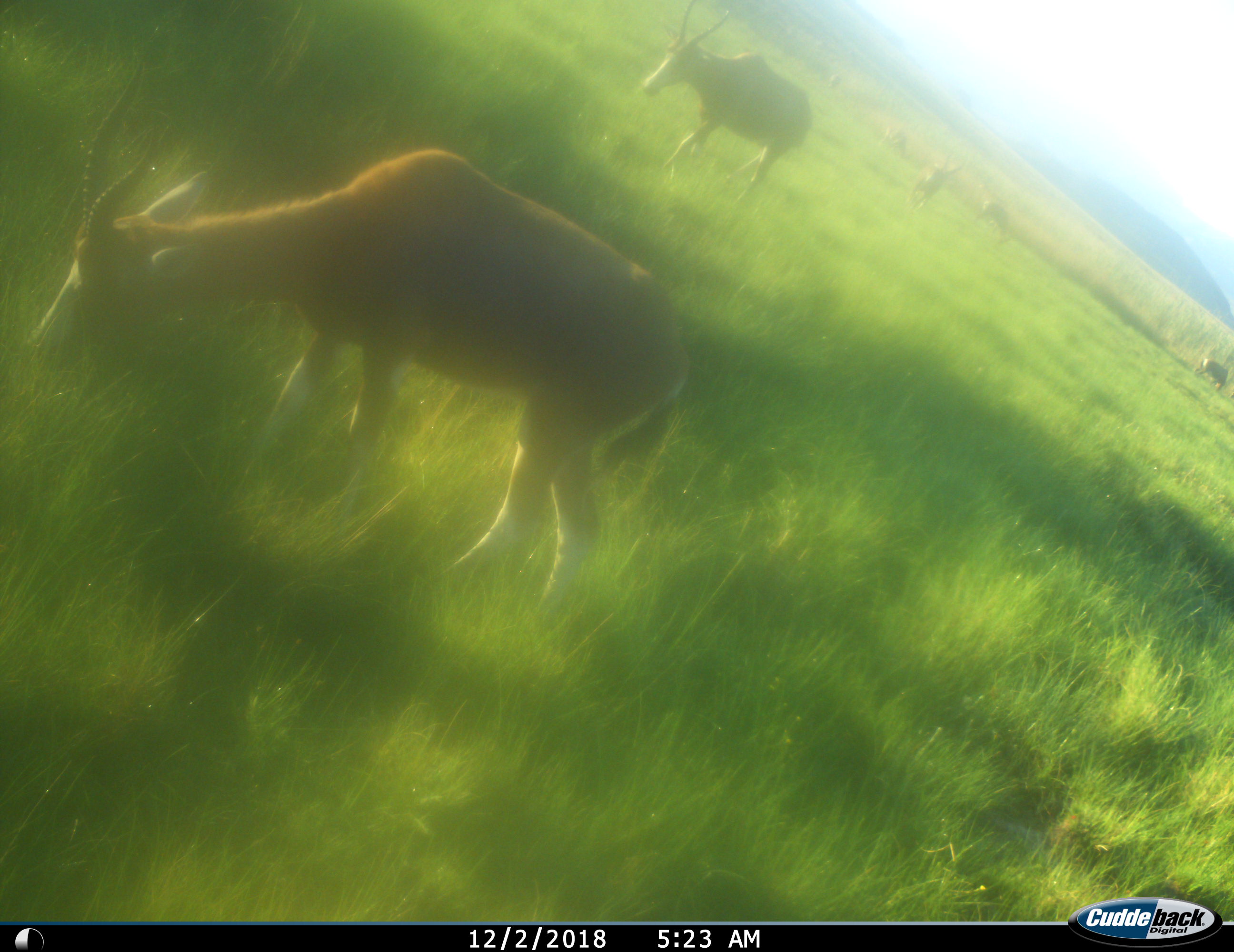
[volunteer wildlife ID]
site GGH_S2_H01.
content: unidentified animal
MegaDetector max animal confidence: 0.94